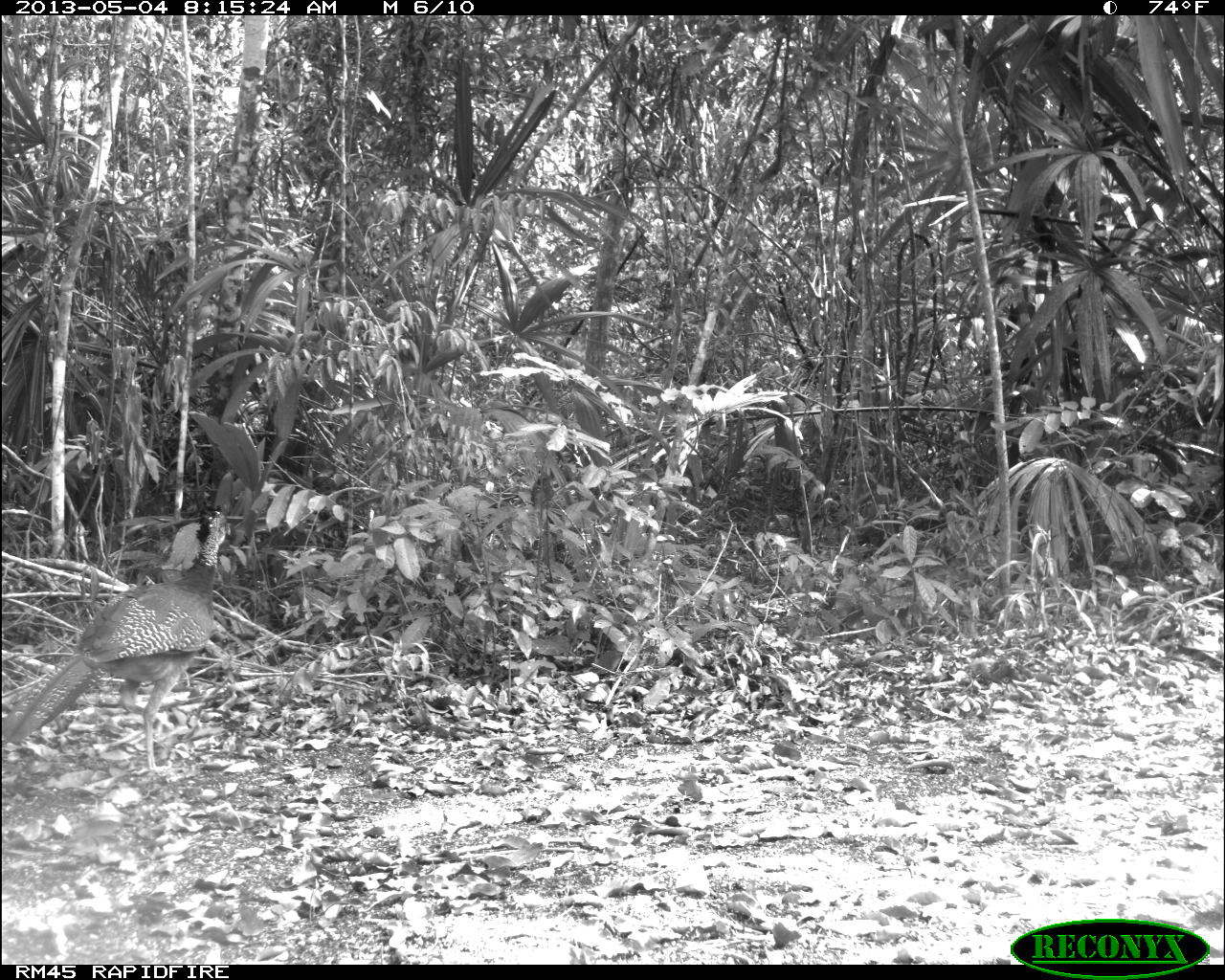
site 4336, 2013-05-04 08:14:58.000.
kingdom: Animalia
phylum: Chordata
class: Aves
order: Galliformes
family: Cracidae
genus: Crax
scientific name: Crax rubra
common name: great curassow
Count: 1.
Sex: female.